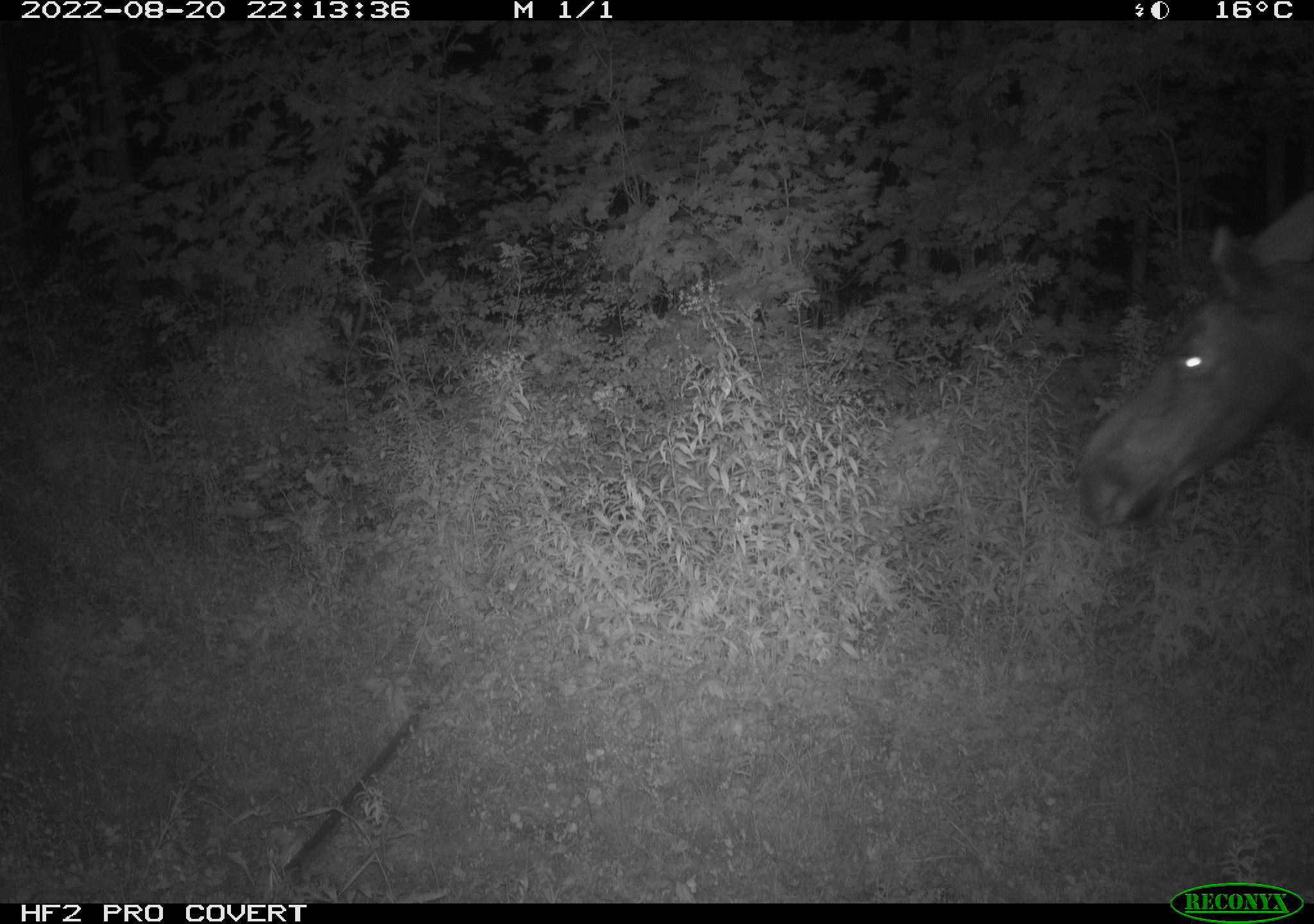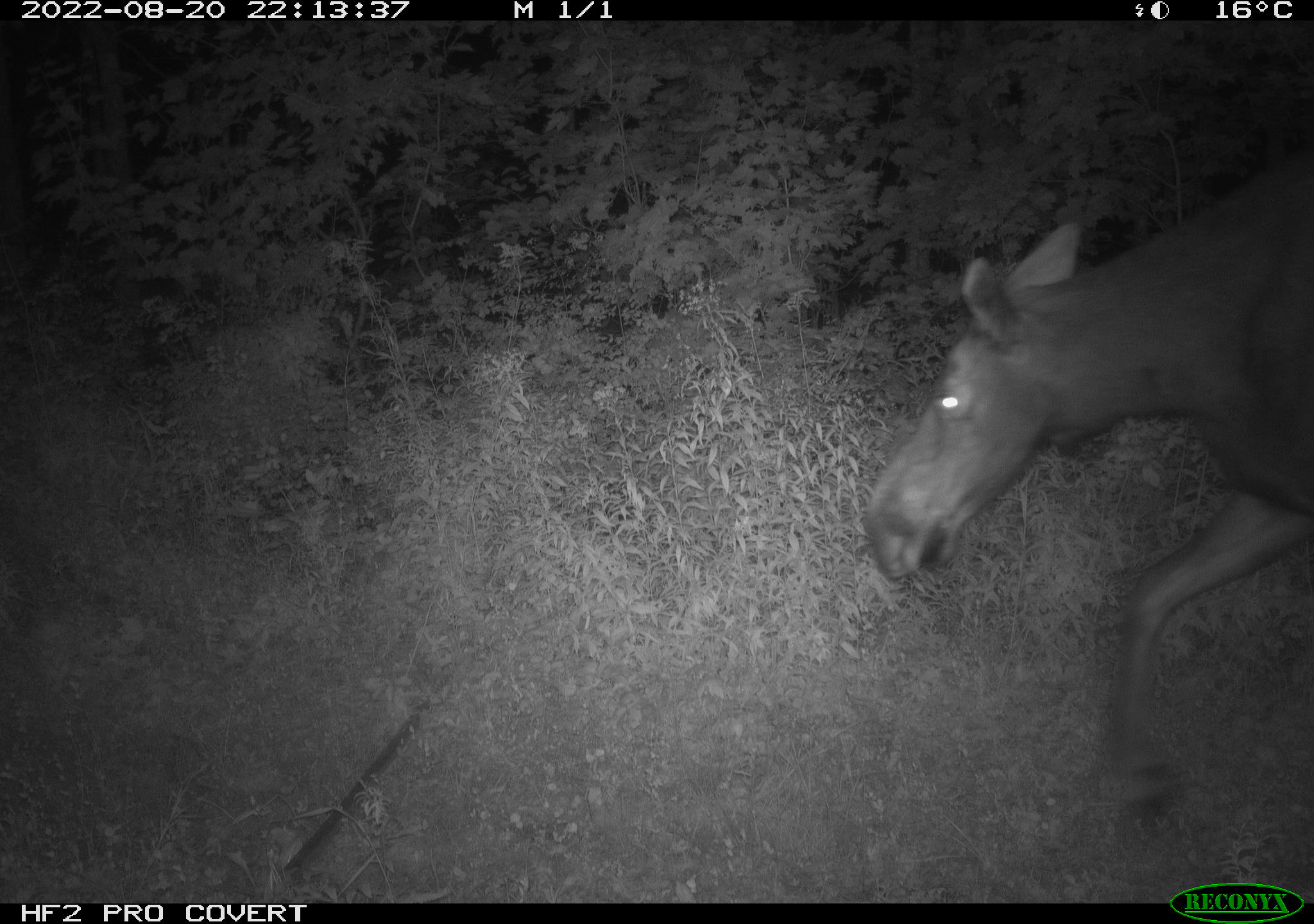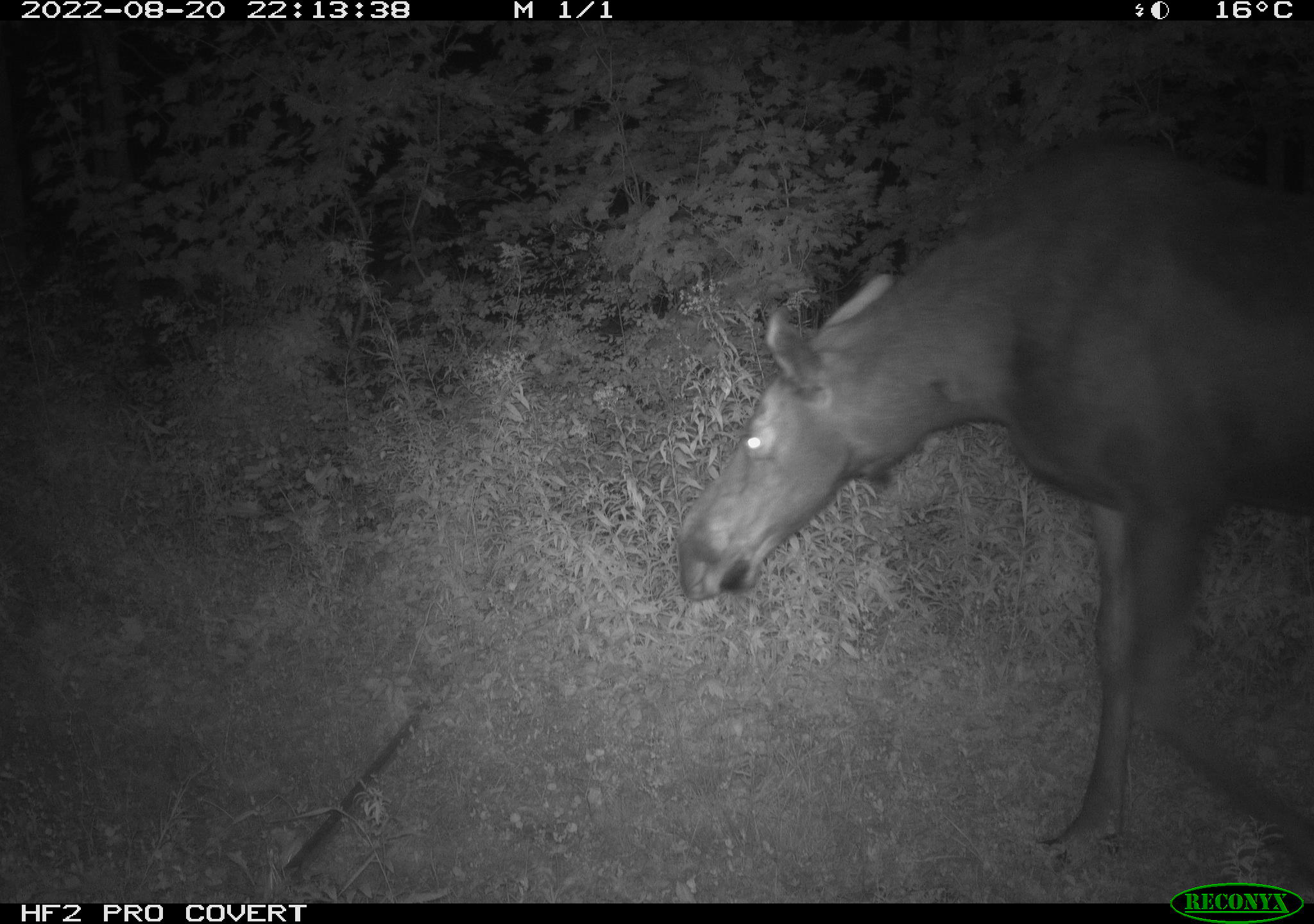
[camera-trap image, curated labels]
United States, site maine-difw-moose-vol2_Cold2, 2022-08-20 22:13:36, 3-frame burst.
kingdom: Animalia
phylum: Chordata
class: Mammalia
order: Artiodactyla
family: Cervidae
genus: Alces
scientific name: Alces alces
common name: moose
Moose (Alces alces).